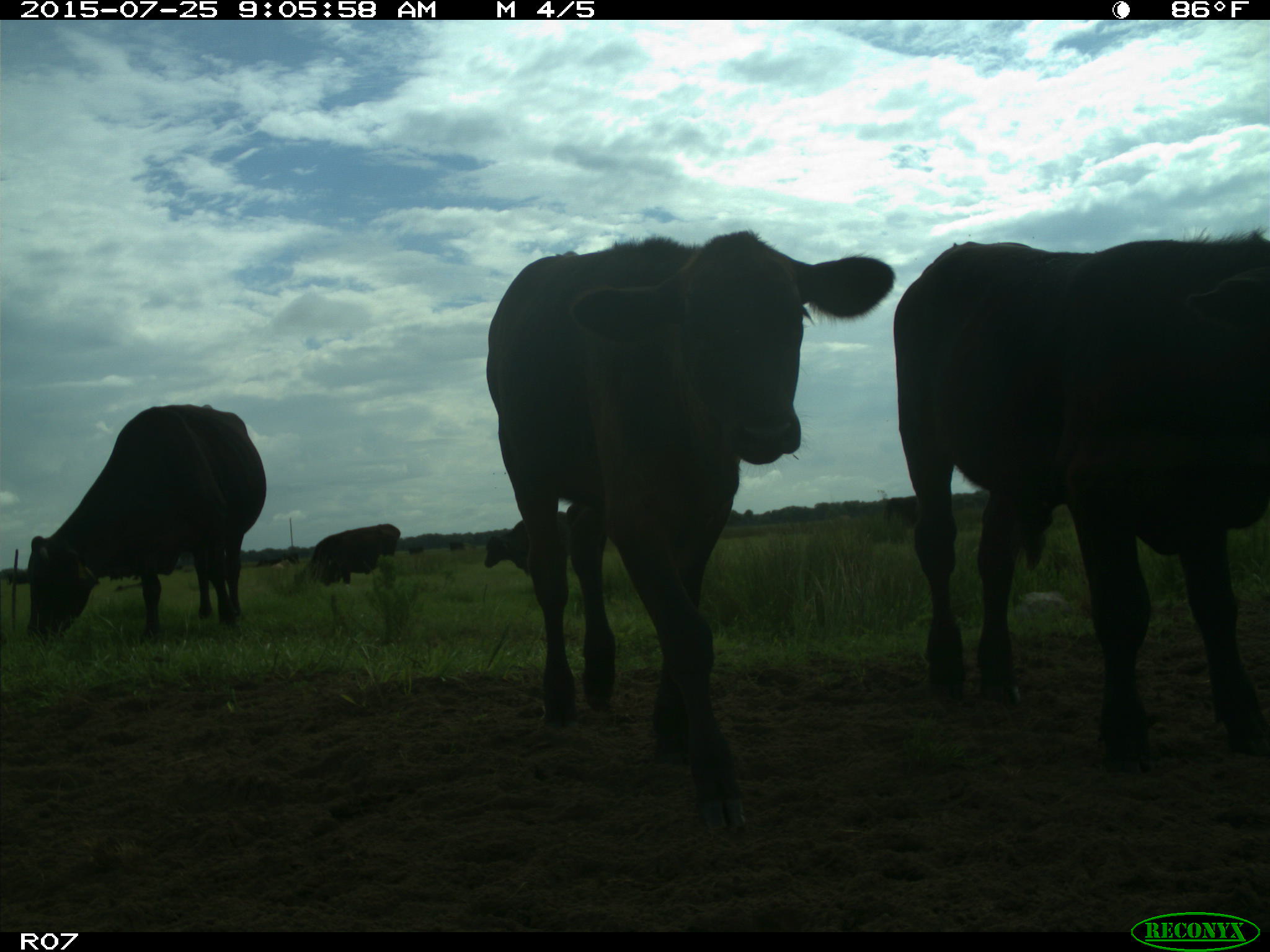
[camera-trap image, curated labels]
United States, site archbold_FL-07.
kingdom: Animalia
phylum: Chordata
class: Mammalia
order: Artiodactyla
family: Bovidae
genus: Bos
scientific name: Bos taurus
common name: domestic cow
Bos taurus (domestic cow).